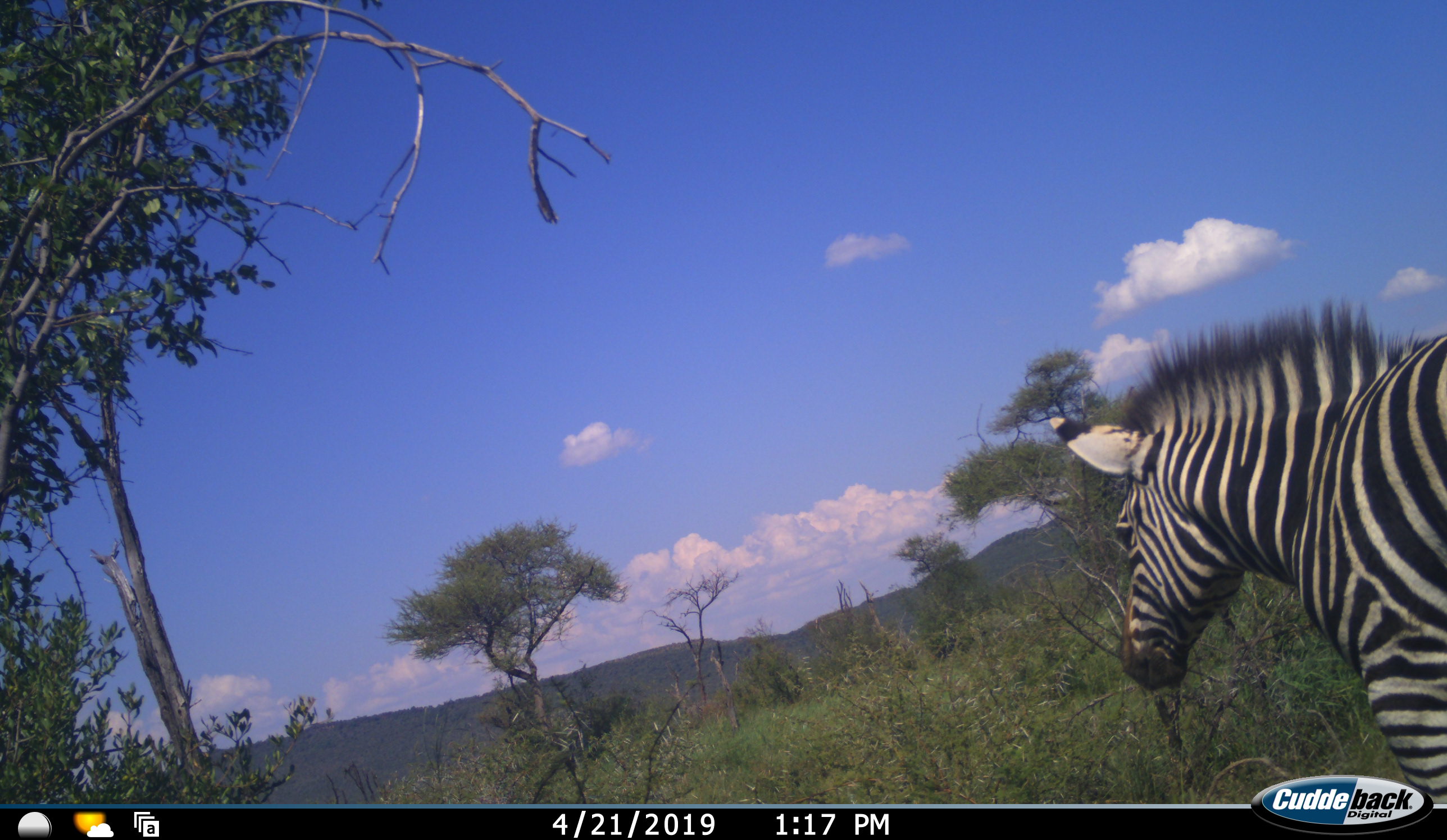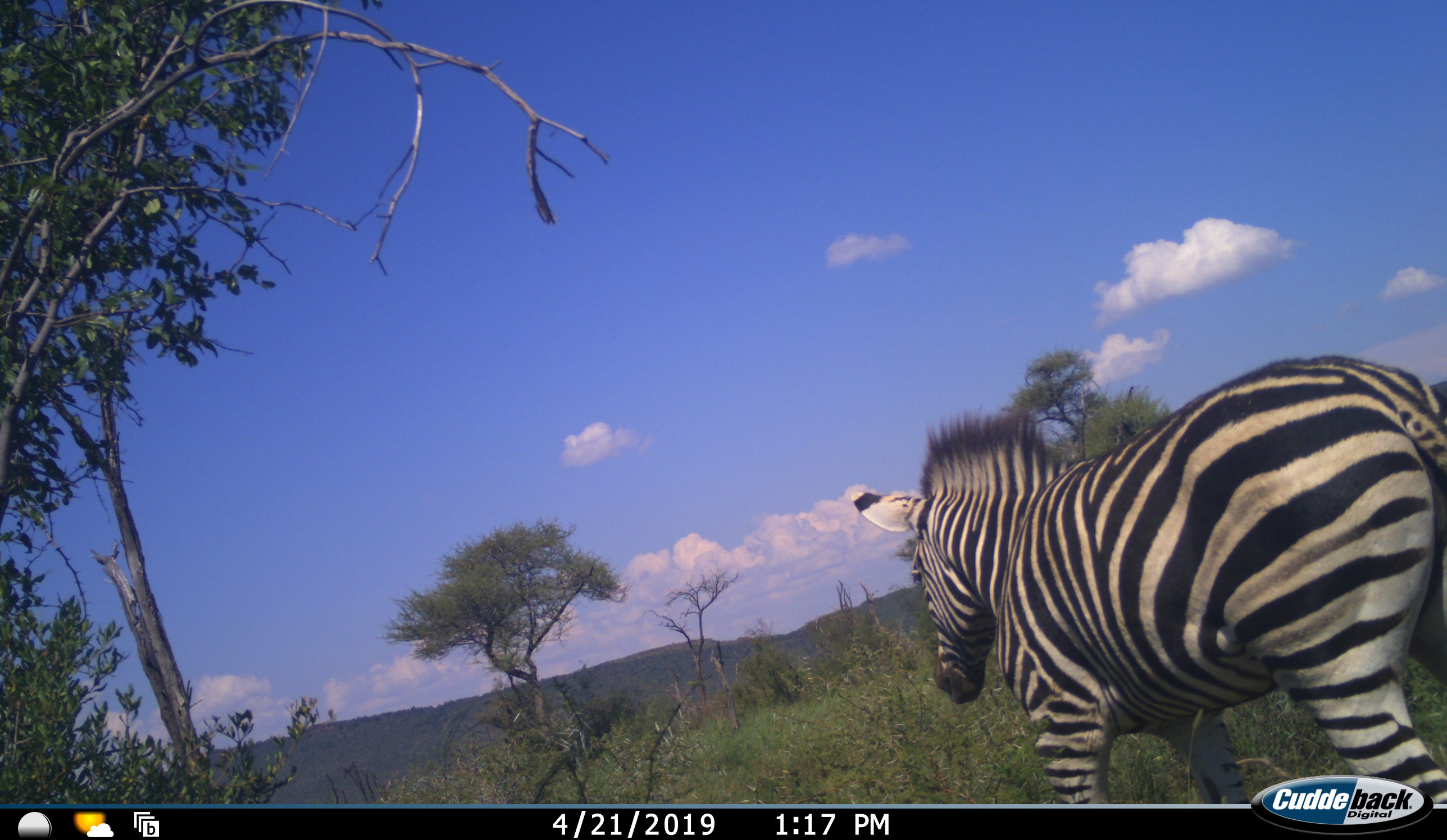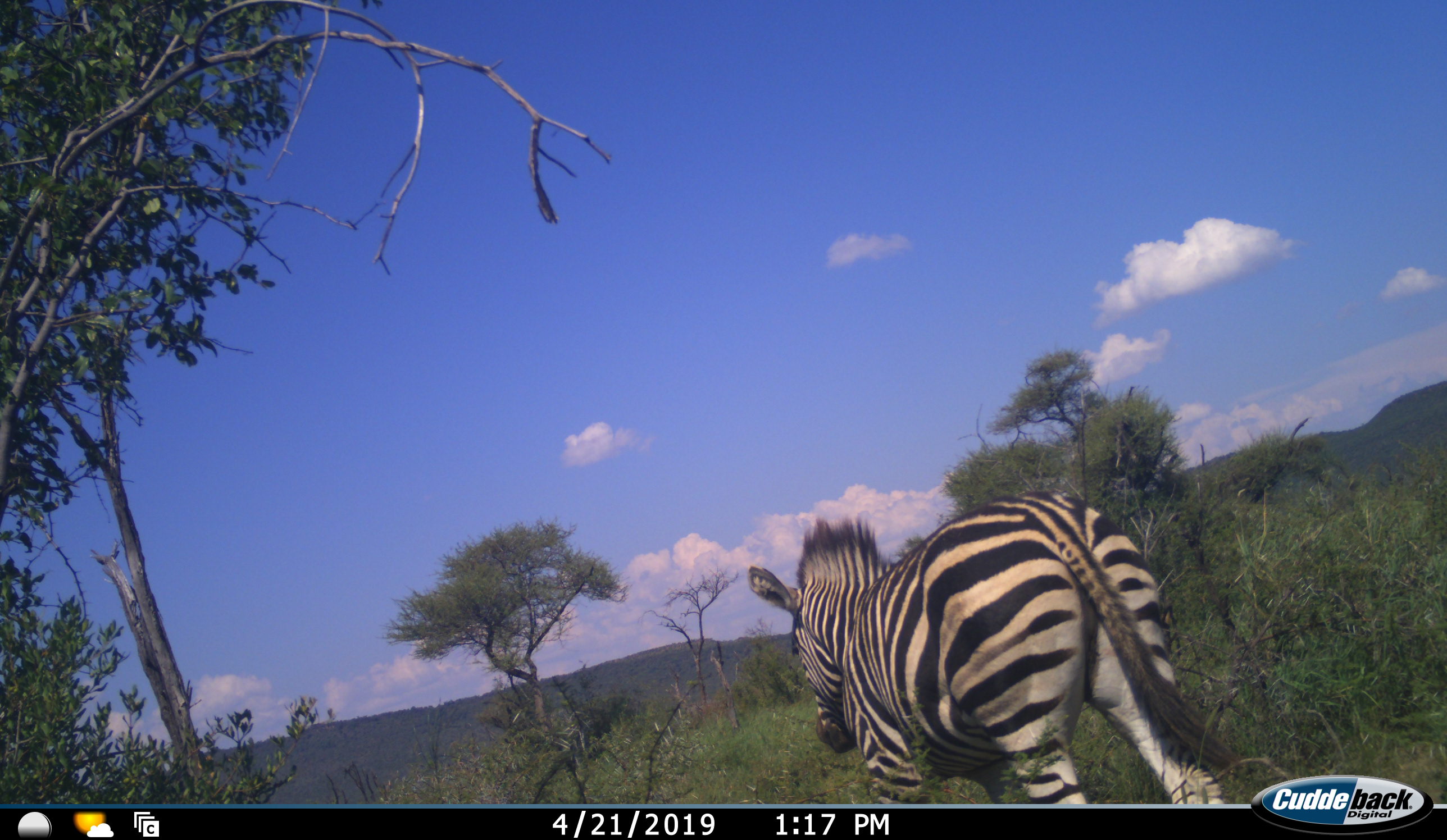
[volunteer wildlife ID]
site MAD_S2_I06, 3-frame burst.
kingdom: Animalia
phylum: Chordata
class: Mammalia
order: Perissodactyla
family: Equidae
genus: Equus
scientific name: Equus quagga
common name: plains zebra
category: zebraplains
Zebraplains (plains zebra) (Equus quagga), count 1. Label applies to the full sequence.